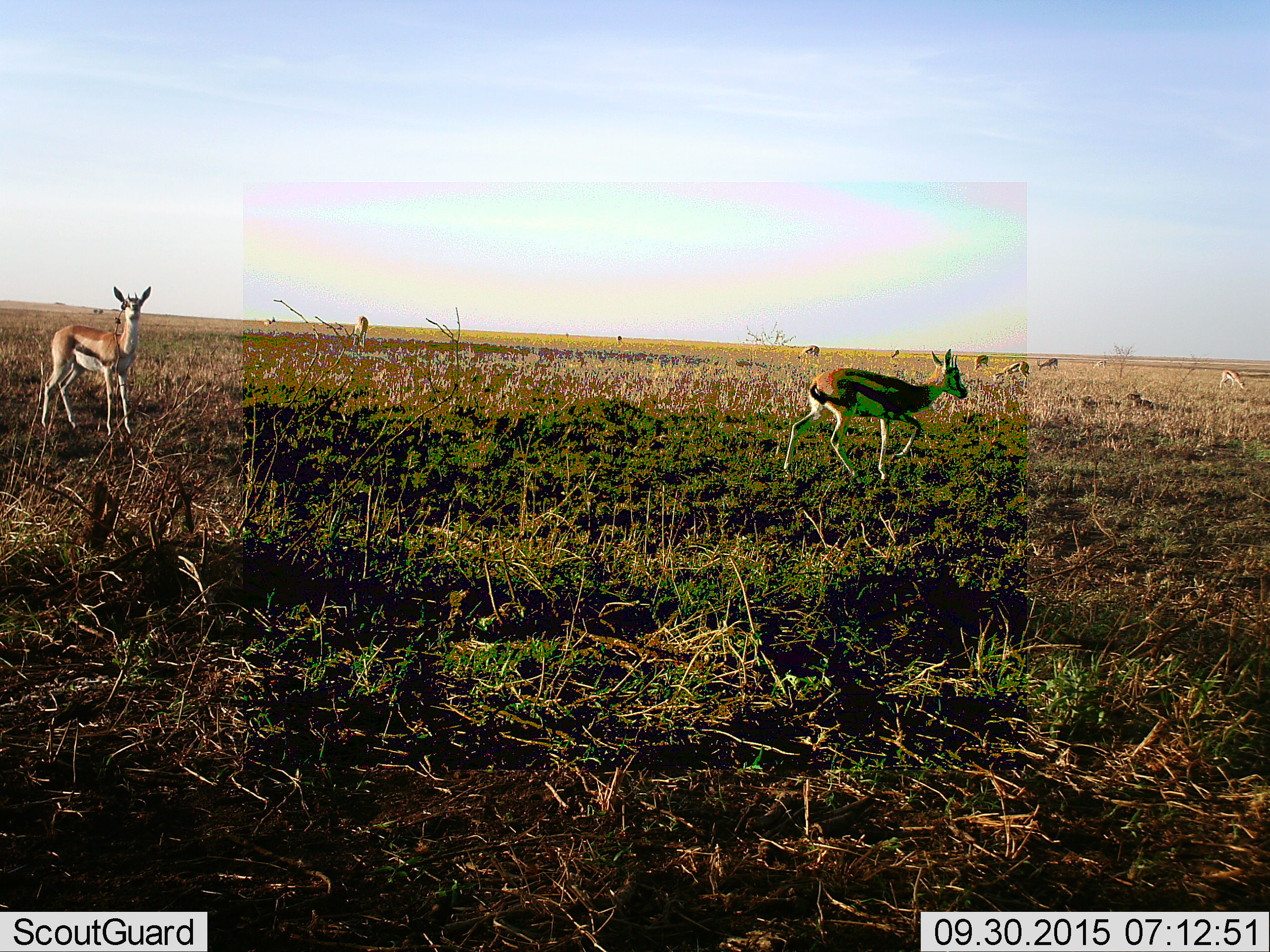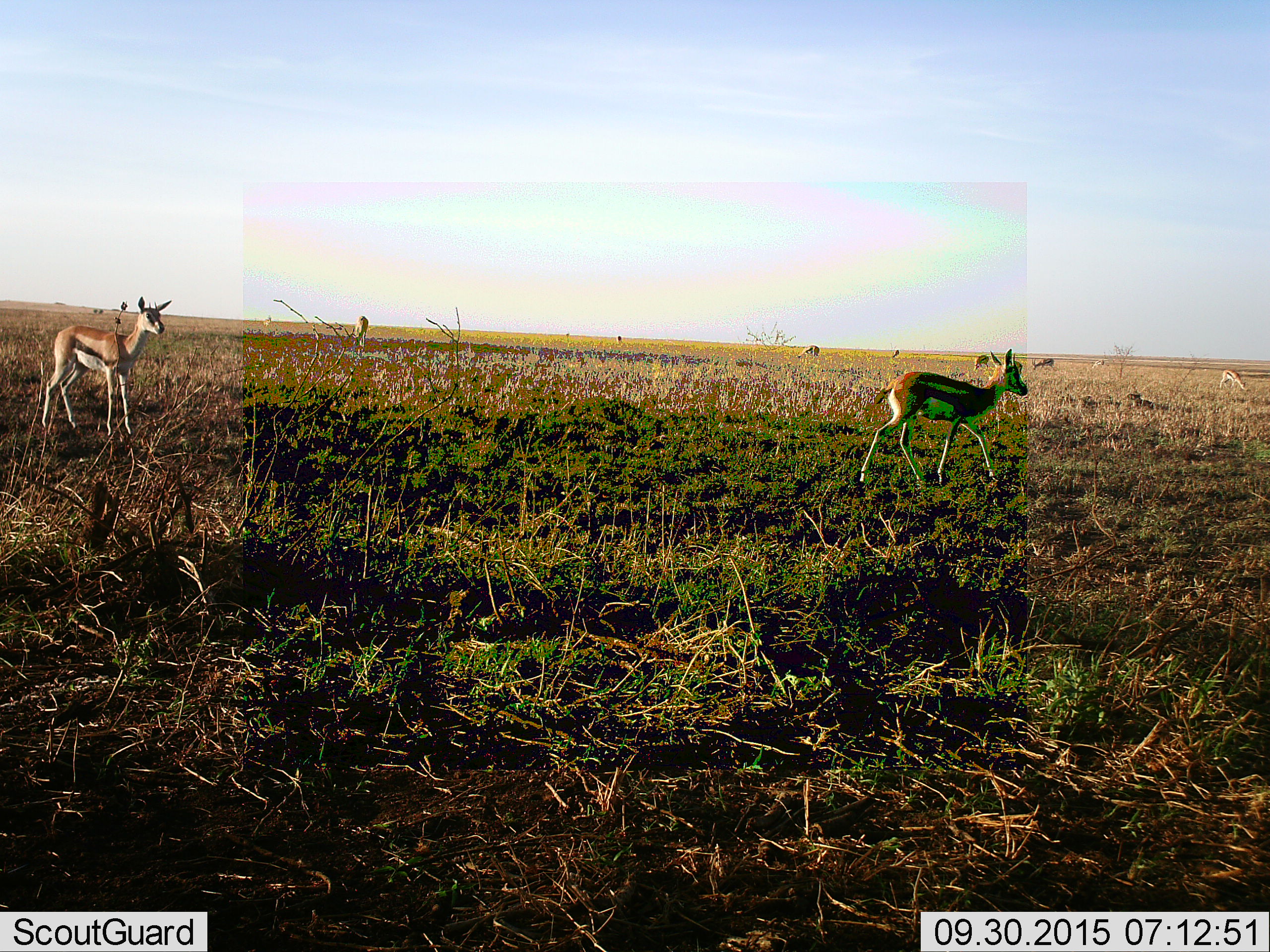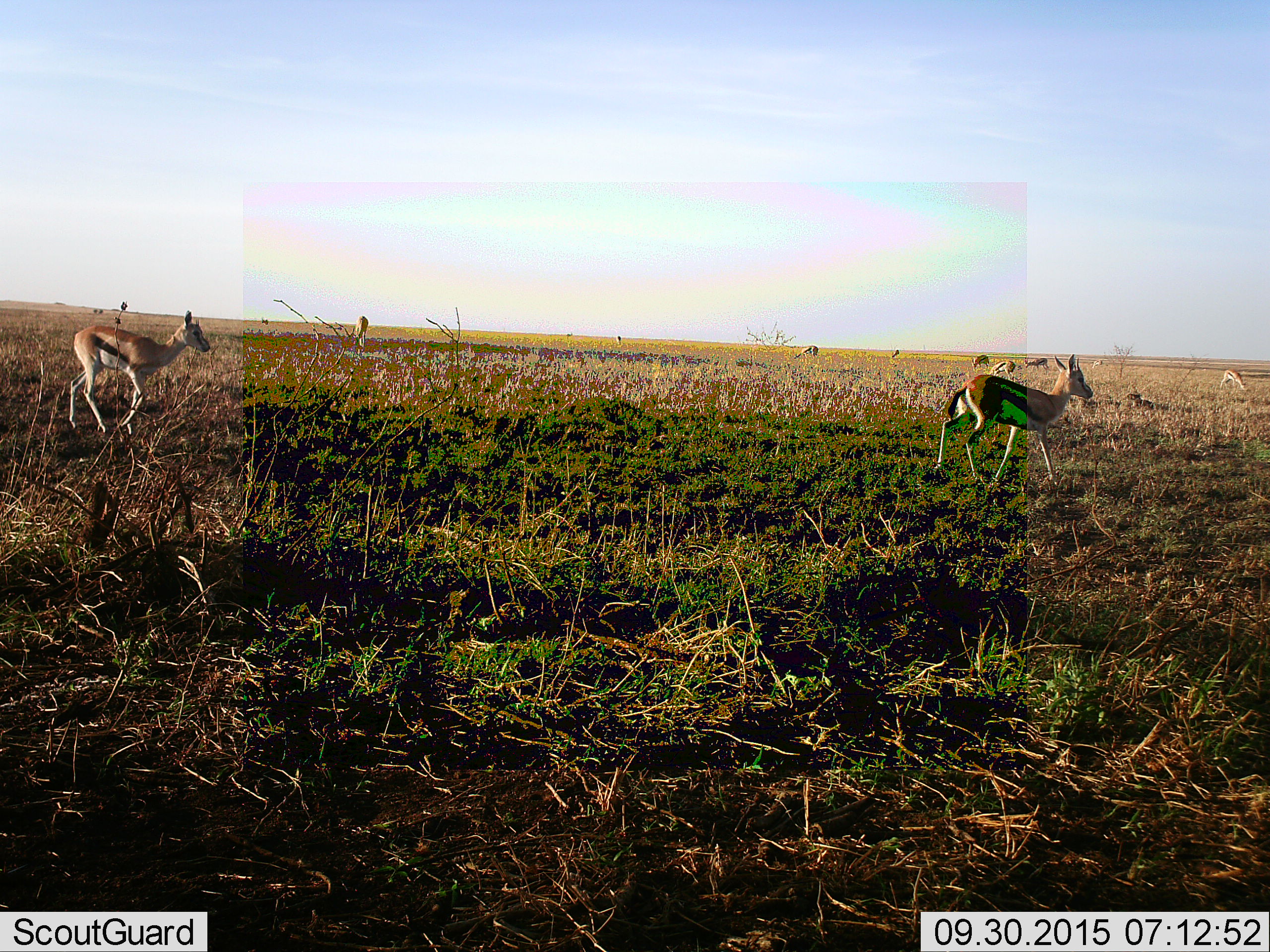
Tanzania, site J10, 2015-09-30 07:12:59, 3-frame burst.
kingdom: Animalia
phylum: Chordata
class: Mammalia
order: Artiodactyla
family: Bovidae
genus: Eudorcas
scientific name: Eudorcas thomsonii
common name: thomson's gazelle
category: gazellethomsons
Gazellethomsons (thomson's gazelle) (Eudorcas thomsonii), count 11-50. Behavior (volunteer vote fractions): standing 56%, resting 11%, moving 89%, interacting 0%. Young present (vote fraction): 0%. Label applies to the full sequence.